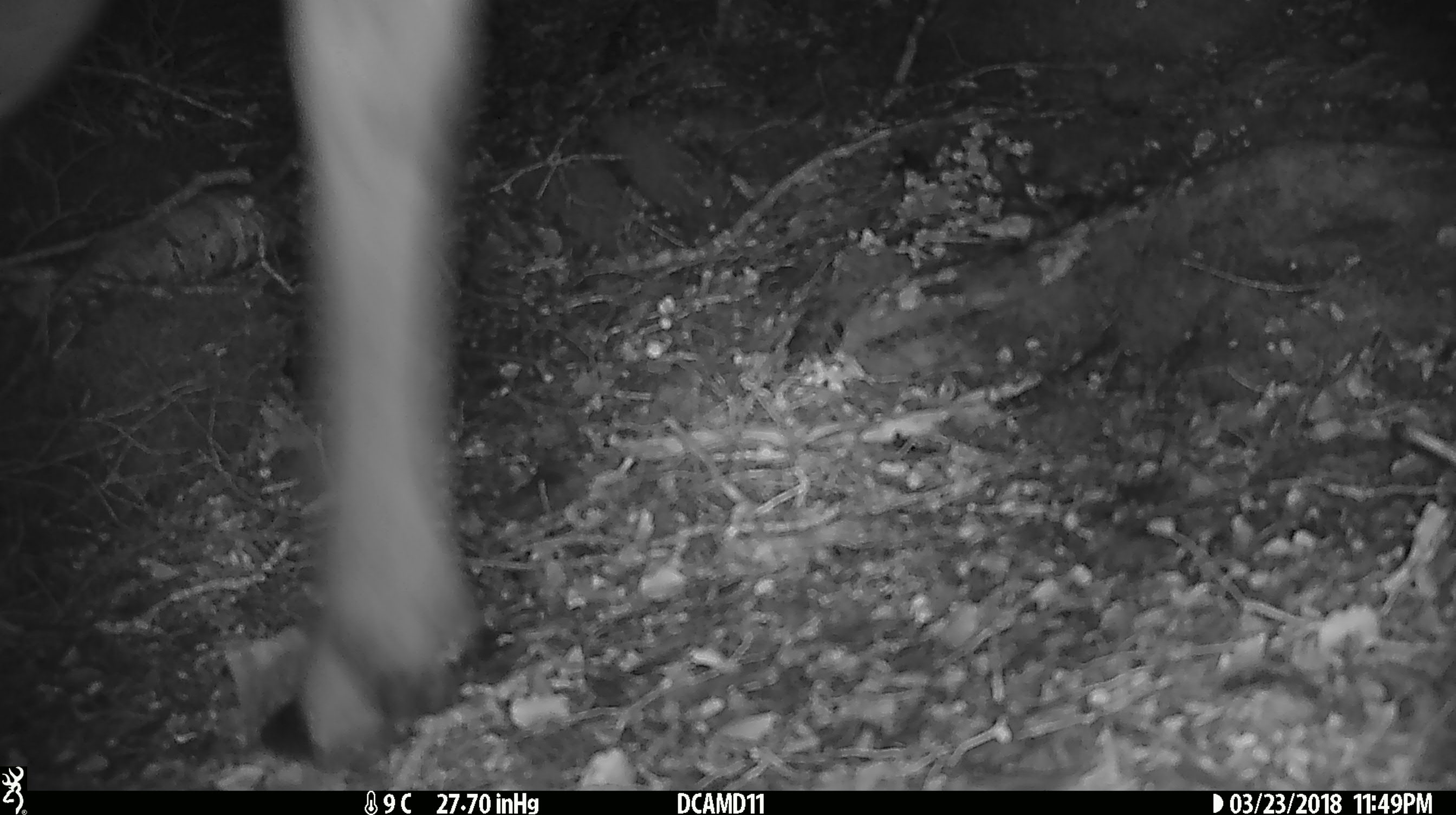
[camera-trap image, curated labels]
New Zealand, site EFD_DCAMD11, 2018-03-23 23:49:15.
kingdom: Animalia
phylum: Chordata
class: Mammalia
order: Artiodactyla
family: Cervidae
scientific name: Cervidae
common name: deer